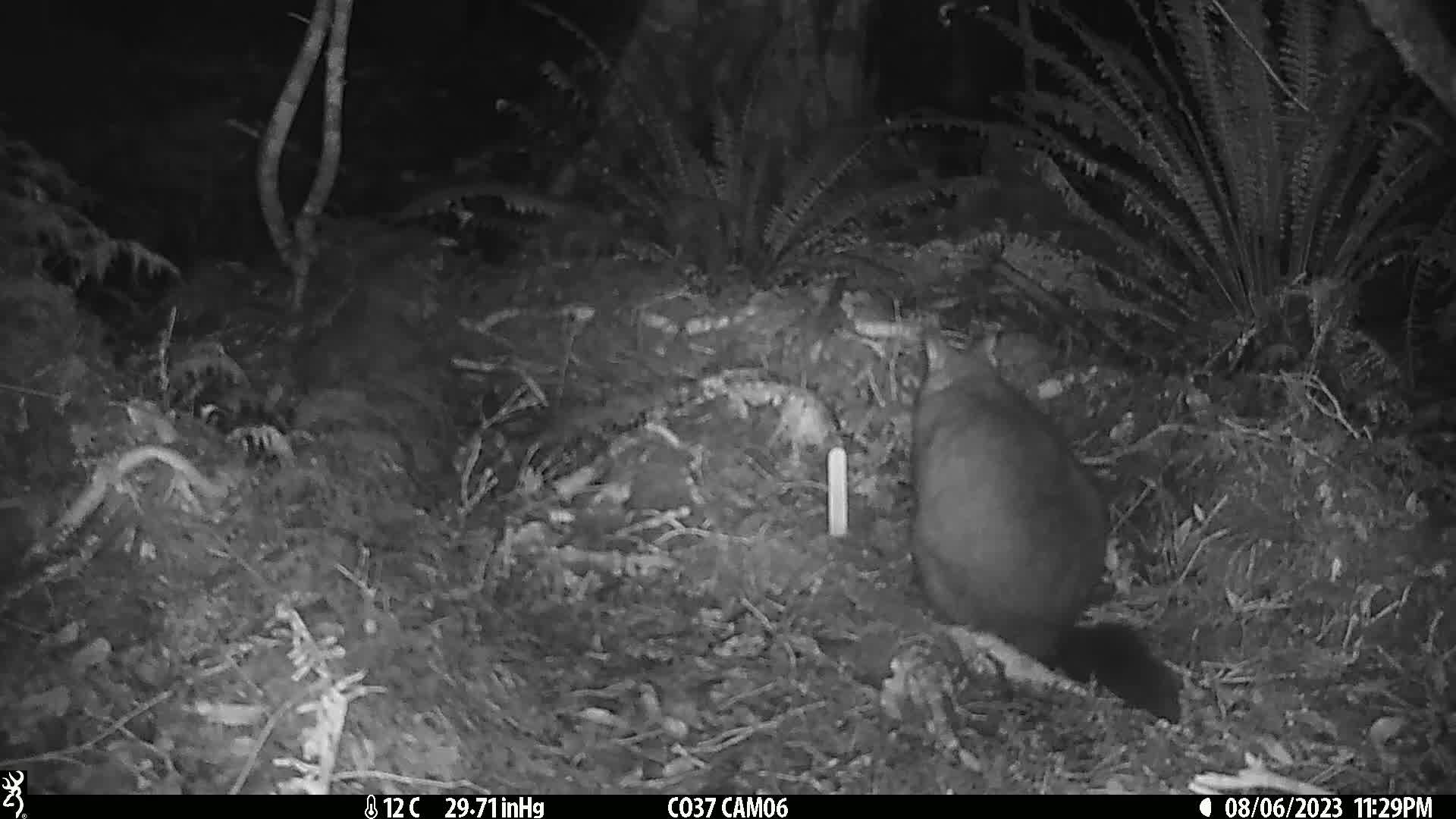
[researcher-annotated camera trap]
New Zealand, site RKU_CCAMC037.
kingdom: Animalia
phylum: Chordata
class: Mammalia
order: Diprotodontia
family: Phalangeridae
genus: Trichosurus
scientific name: Trichosurus vulpecula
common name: common brushtail possum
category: possum